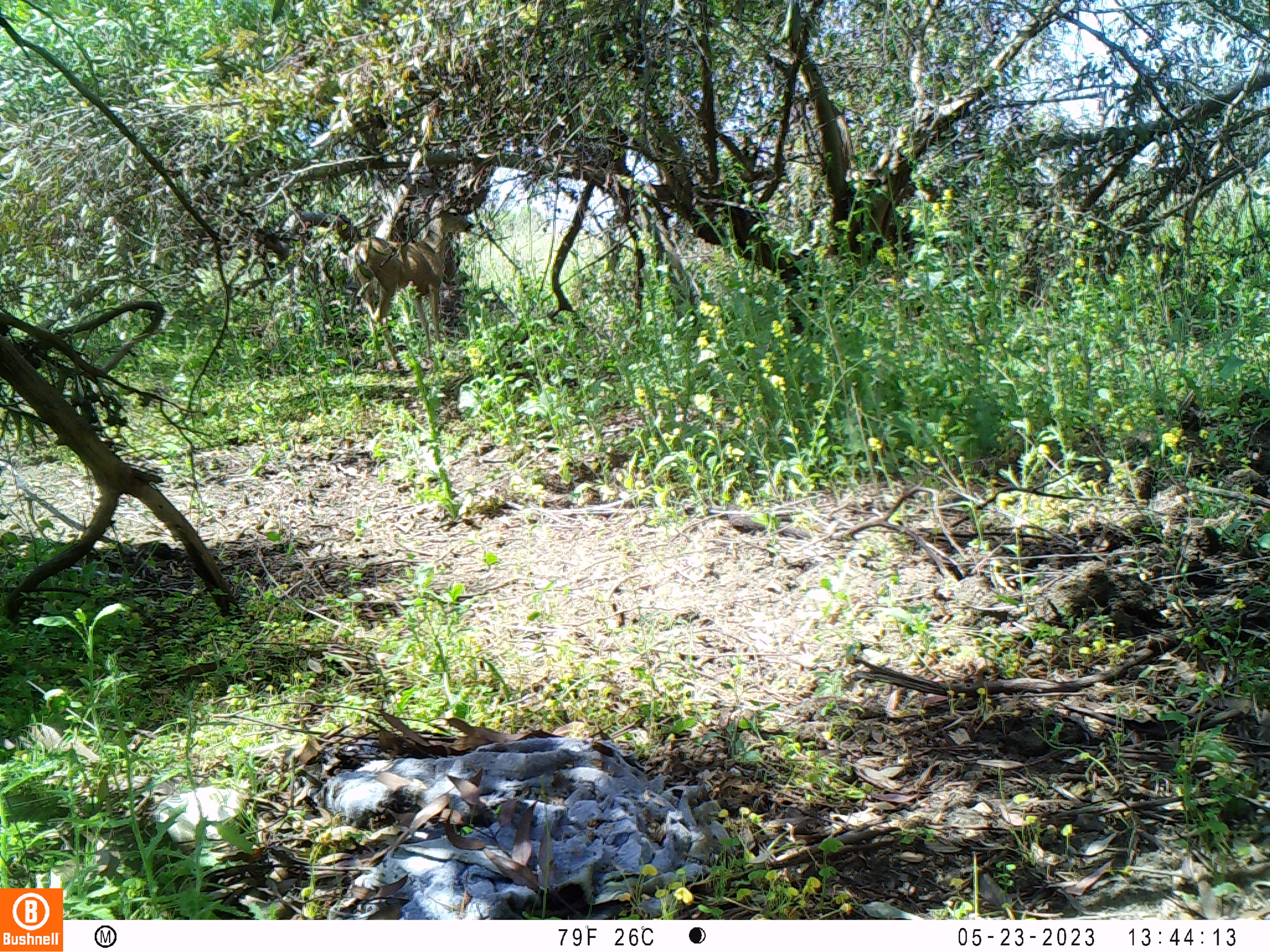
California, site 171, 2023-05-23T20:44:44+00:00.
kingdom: Animalia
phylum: Chordata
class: Mammalia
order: Artiodactyla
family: Cervidae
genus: Odocoileus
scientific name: Odocoileus hemionus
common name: mule deer